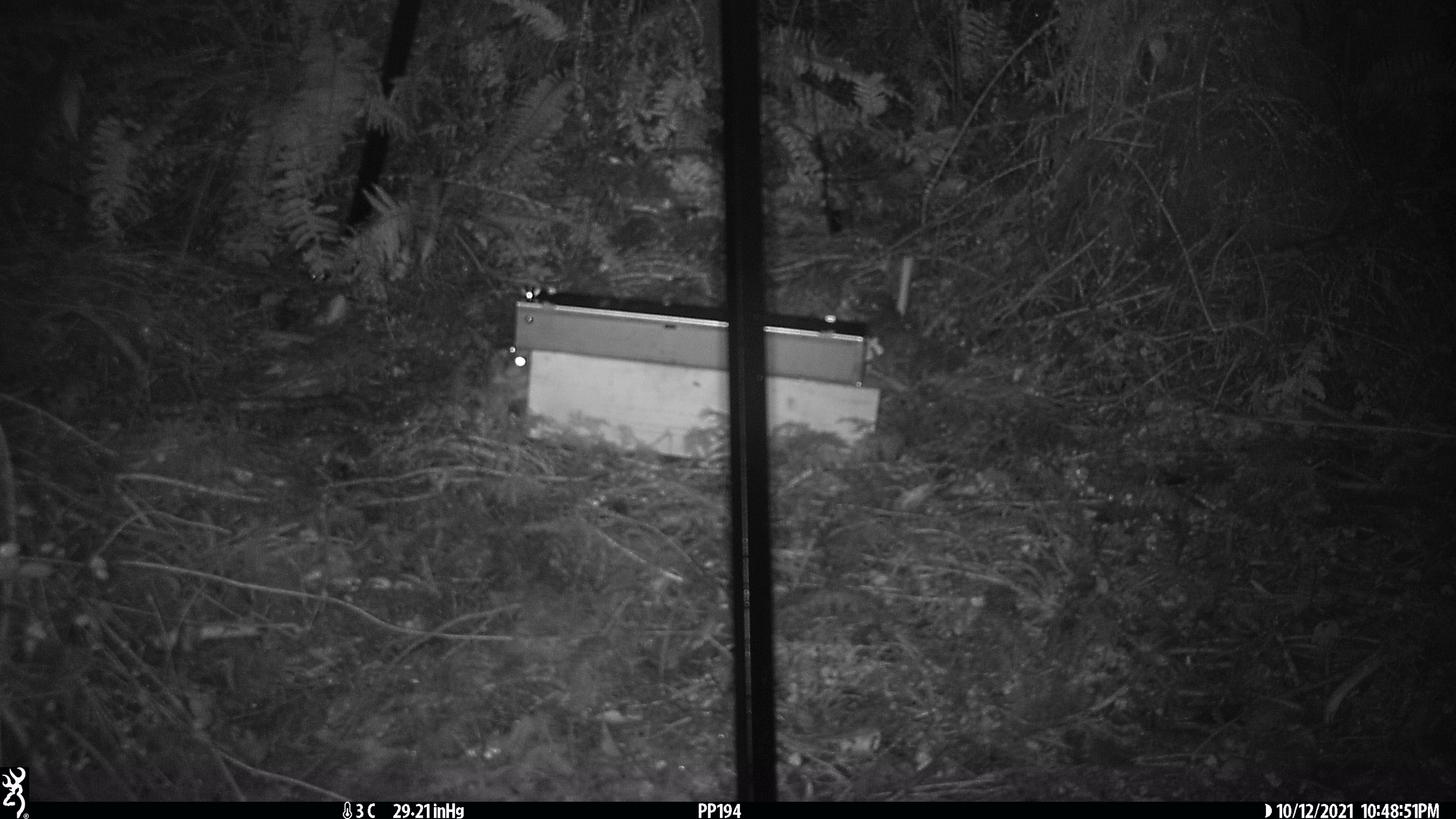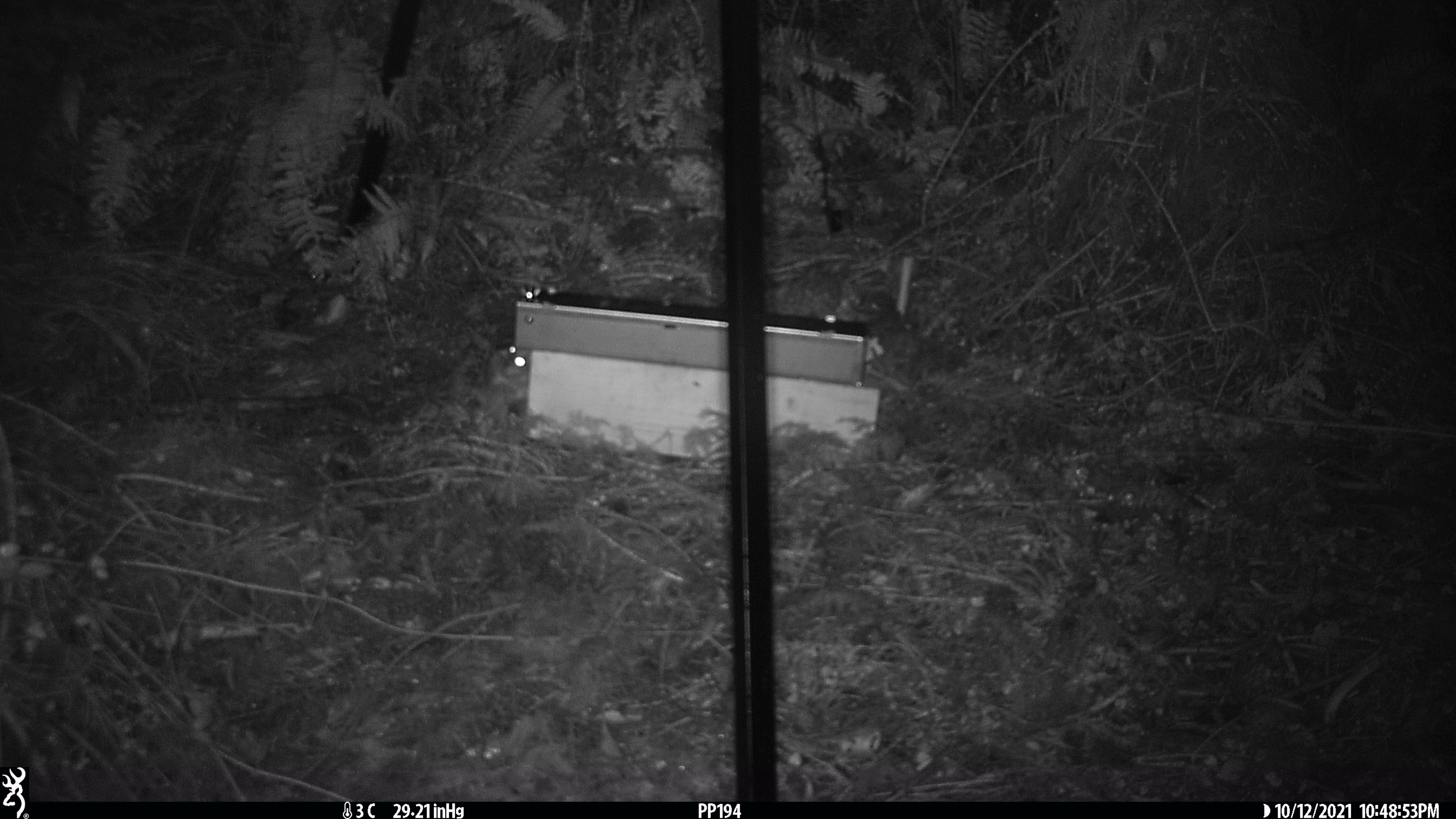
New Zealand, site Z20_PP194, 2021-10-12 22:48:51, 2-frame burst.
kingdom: Animalia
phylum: Chordata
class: Mammalia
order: Rodentia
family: Muridae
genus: Rattus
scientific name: Rattus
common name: rat